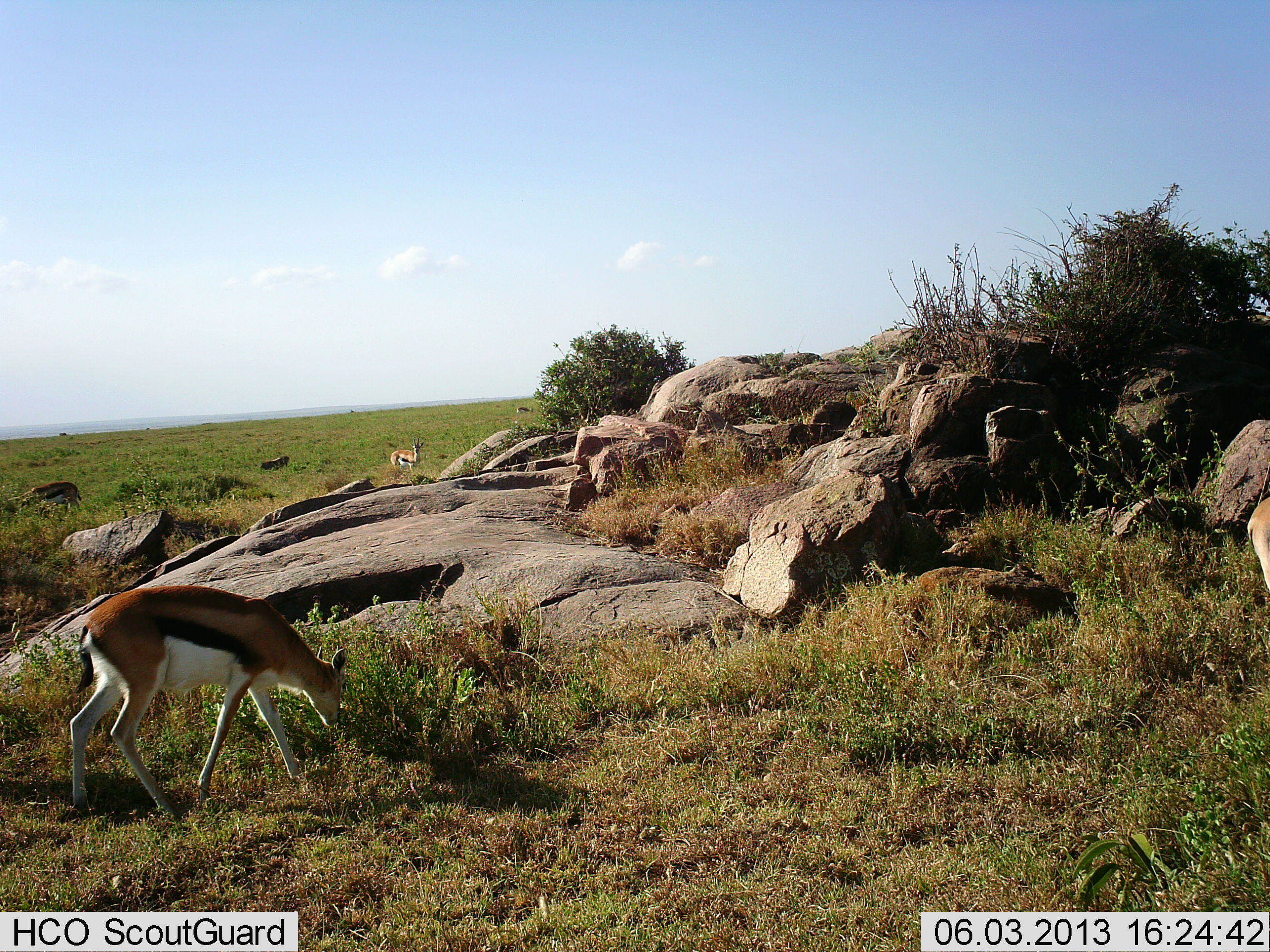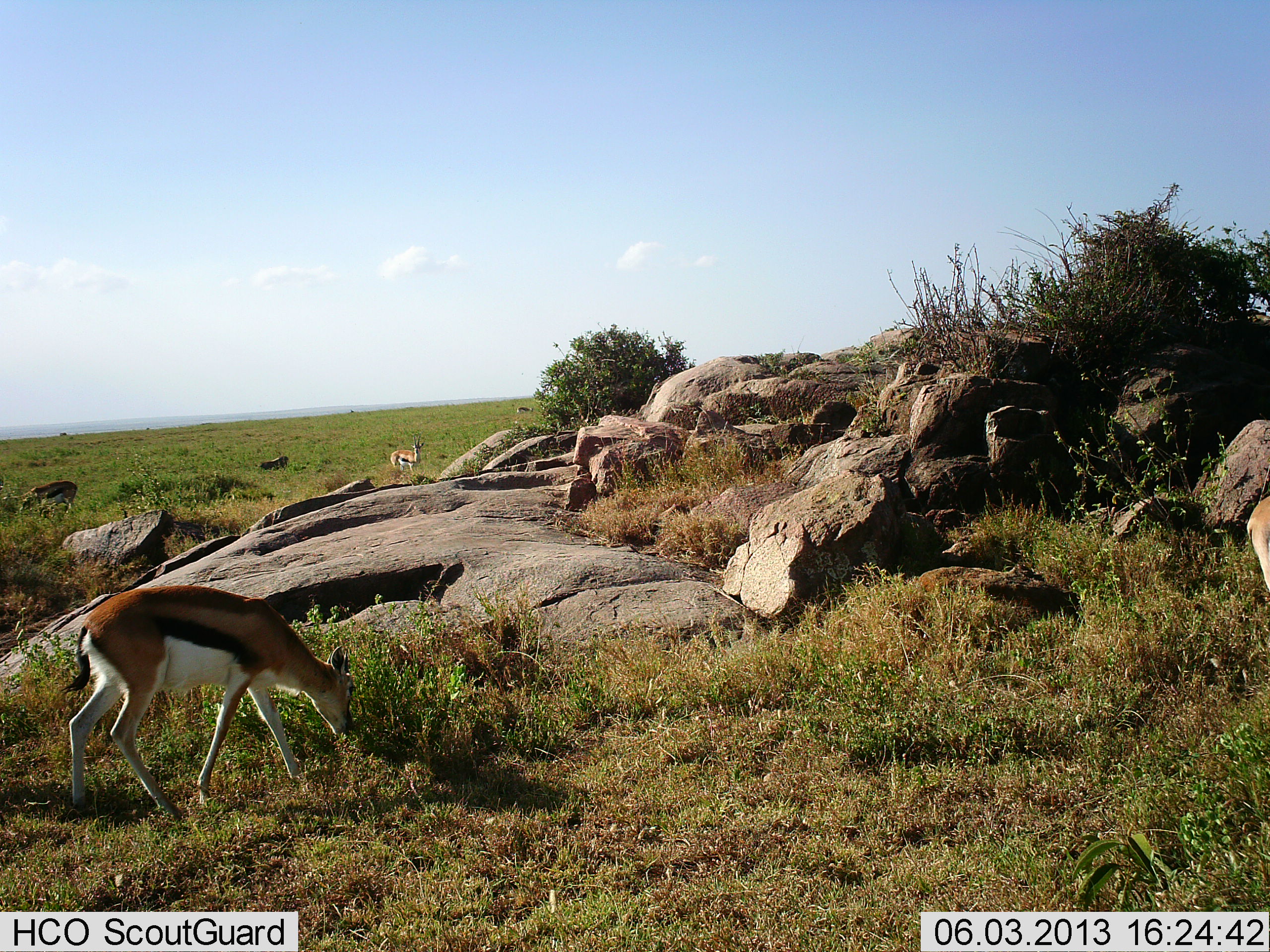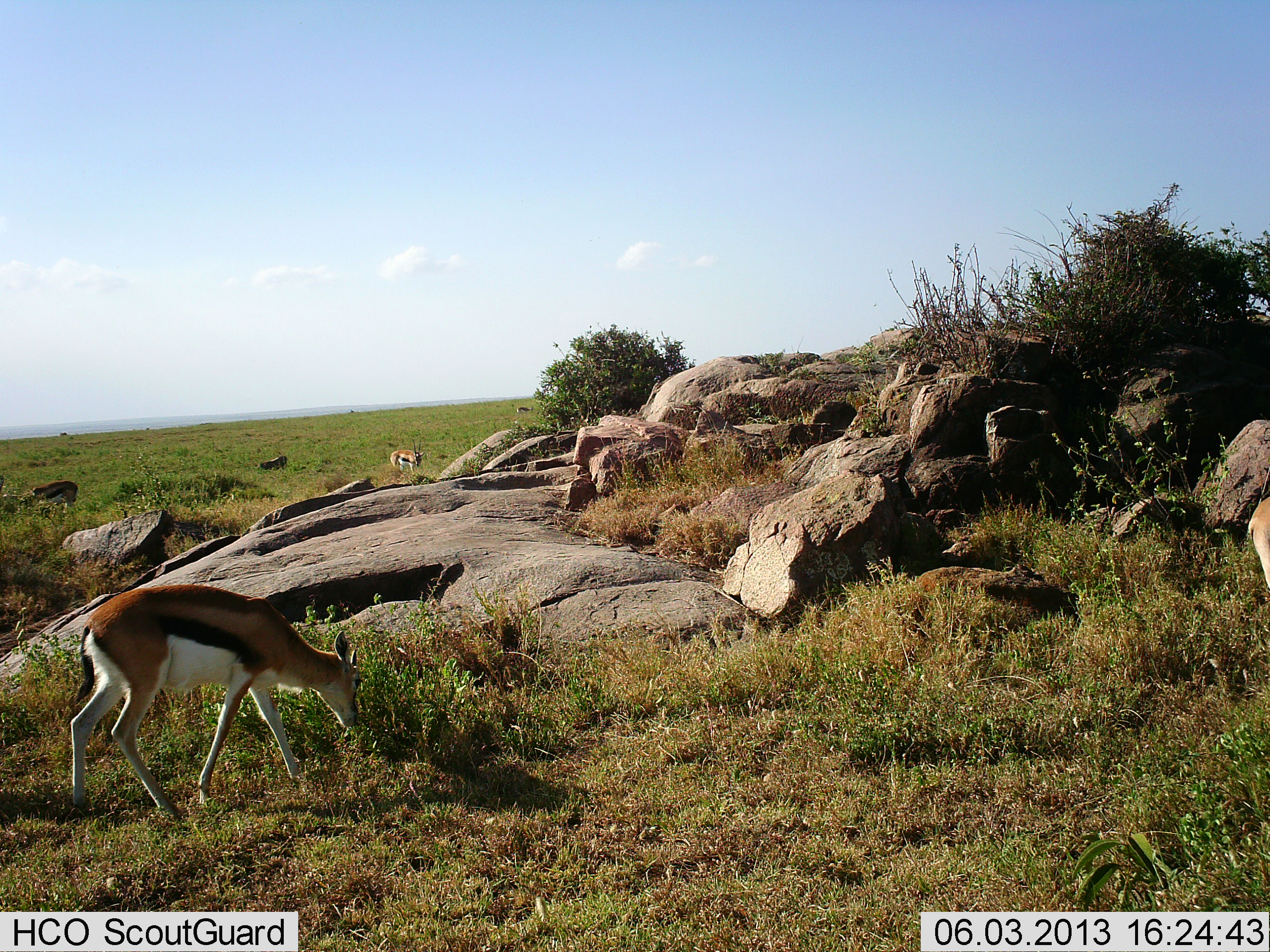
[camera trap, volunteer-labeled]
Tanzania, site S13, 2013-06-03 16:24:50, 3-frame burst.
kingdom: Animalia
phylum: Chordata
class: Mammalia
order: Artiodactyla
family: Bovidae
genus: Eudorcas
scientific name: Eudorcas thomsonii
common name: thomson's gazelle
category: gazellethomsons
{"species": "gazellethomsons (thomson's gazelle) (Eudorcas thomsonii)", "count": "4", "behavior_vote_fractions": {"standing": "50%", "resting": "6%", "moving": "15%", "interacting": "3%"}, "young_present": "9%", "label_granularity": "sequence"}